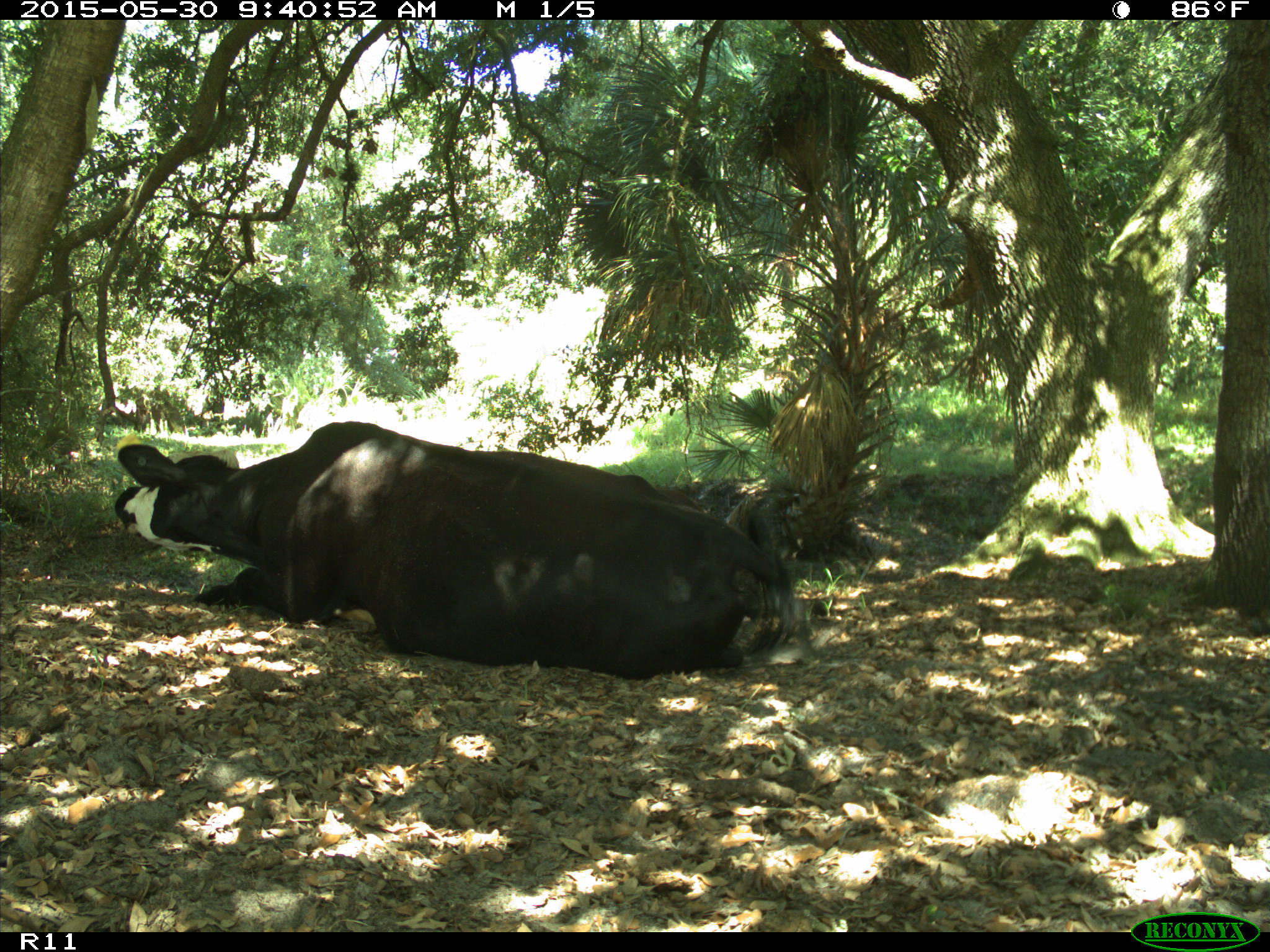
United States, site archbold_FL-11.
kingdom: Animalia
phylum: Chordata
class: Mammalia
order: Artiodactyla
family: Bovidae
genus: Bos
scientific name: Bos taurus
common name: domestic cow